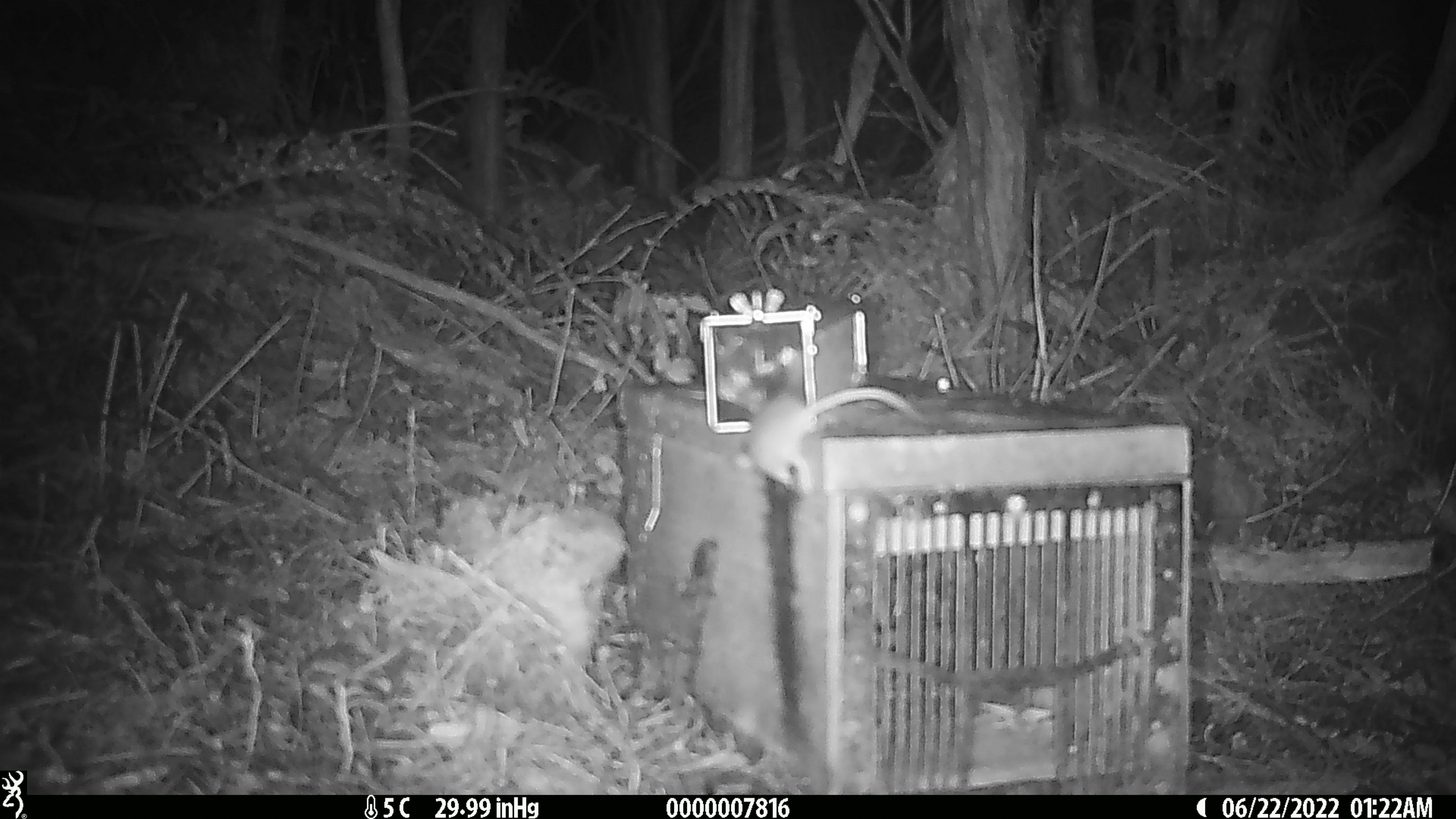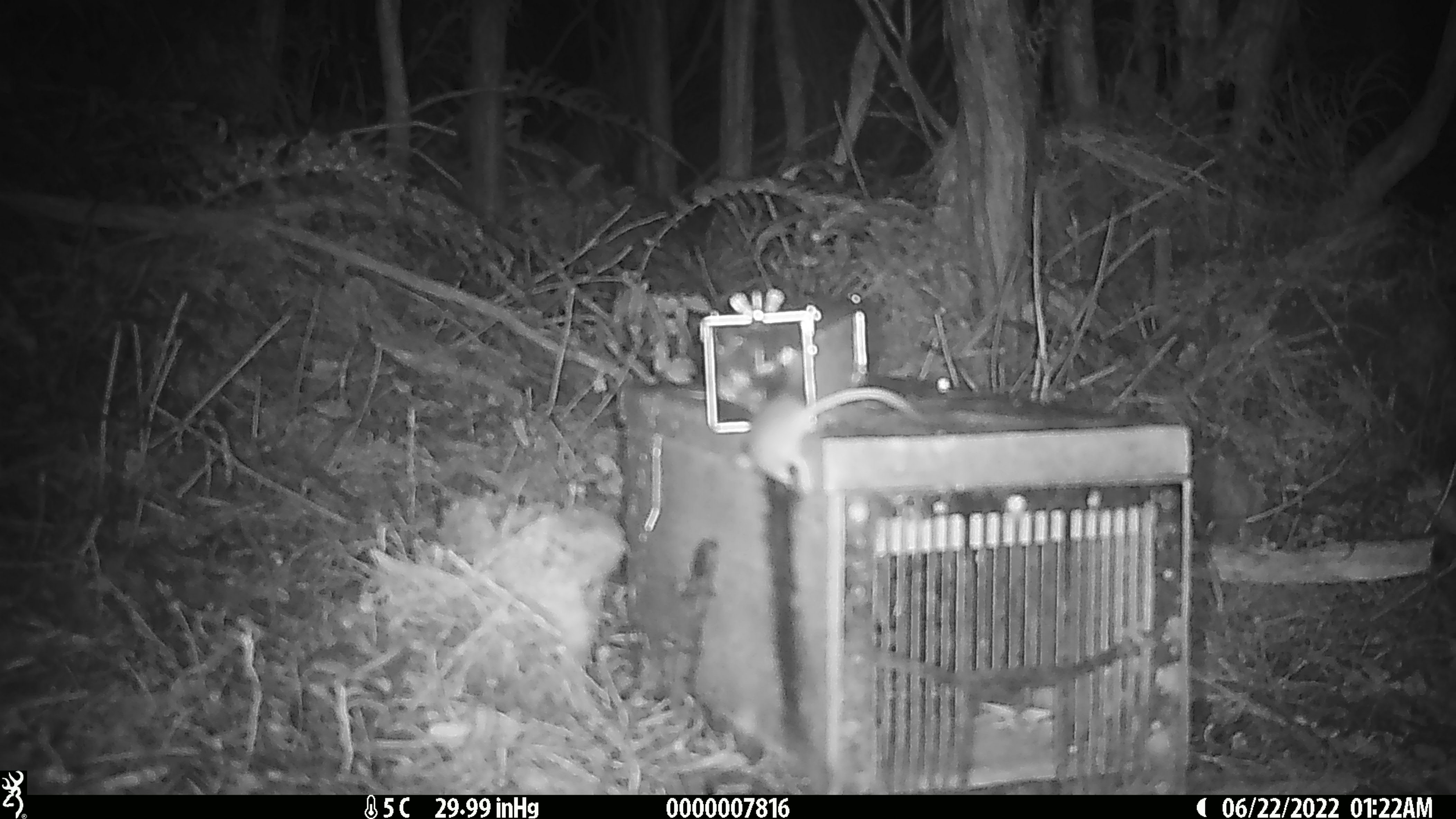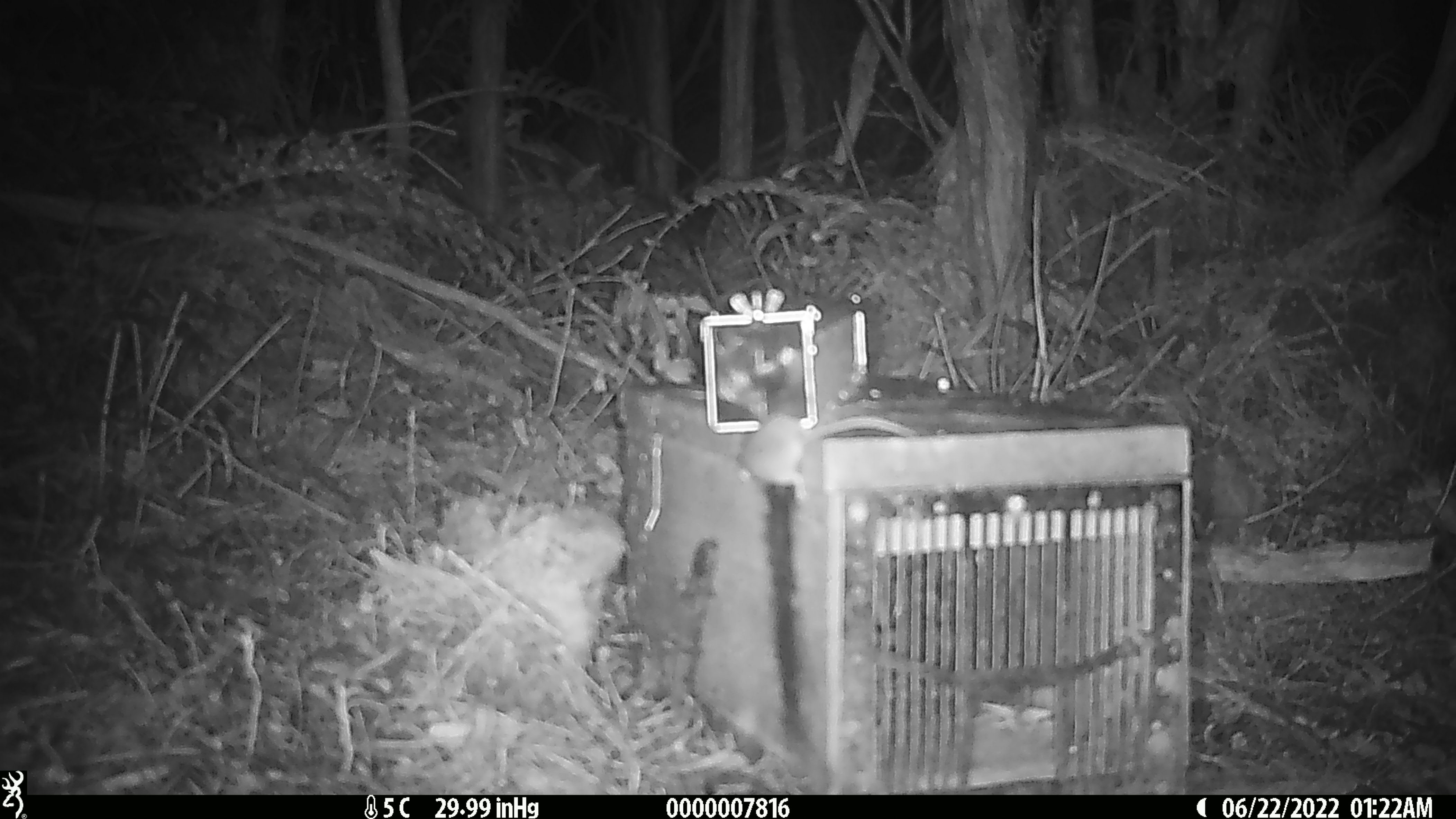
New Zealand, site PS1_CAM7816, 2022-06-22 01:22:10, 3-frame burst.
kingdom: Animalia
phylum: Chordata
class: Mammalia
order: Rodentia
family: Muridae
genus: Mus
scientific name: Mus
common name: mouse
Mouse (Mus).